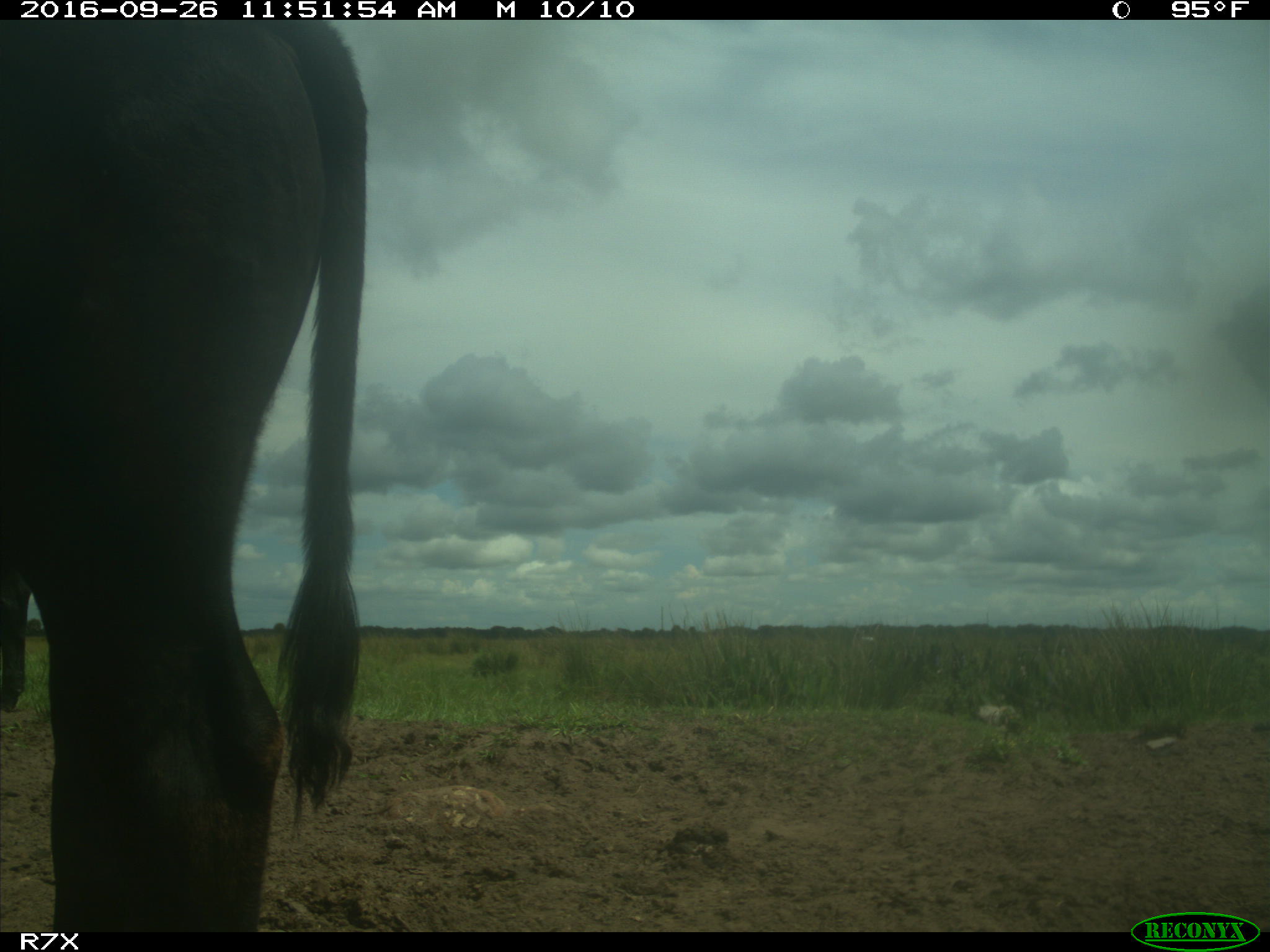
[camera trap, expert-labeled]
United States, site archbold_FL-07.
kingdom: Animalia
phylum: Chordata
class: Mammalia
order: Artiodactyla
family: Bovidae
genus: Bos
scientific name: Bos taurus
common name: domestic cow